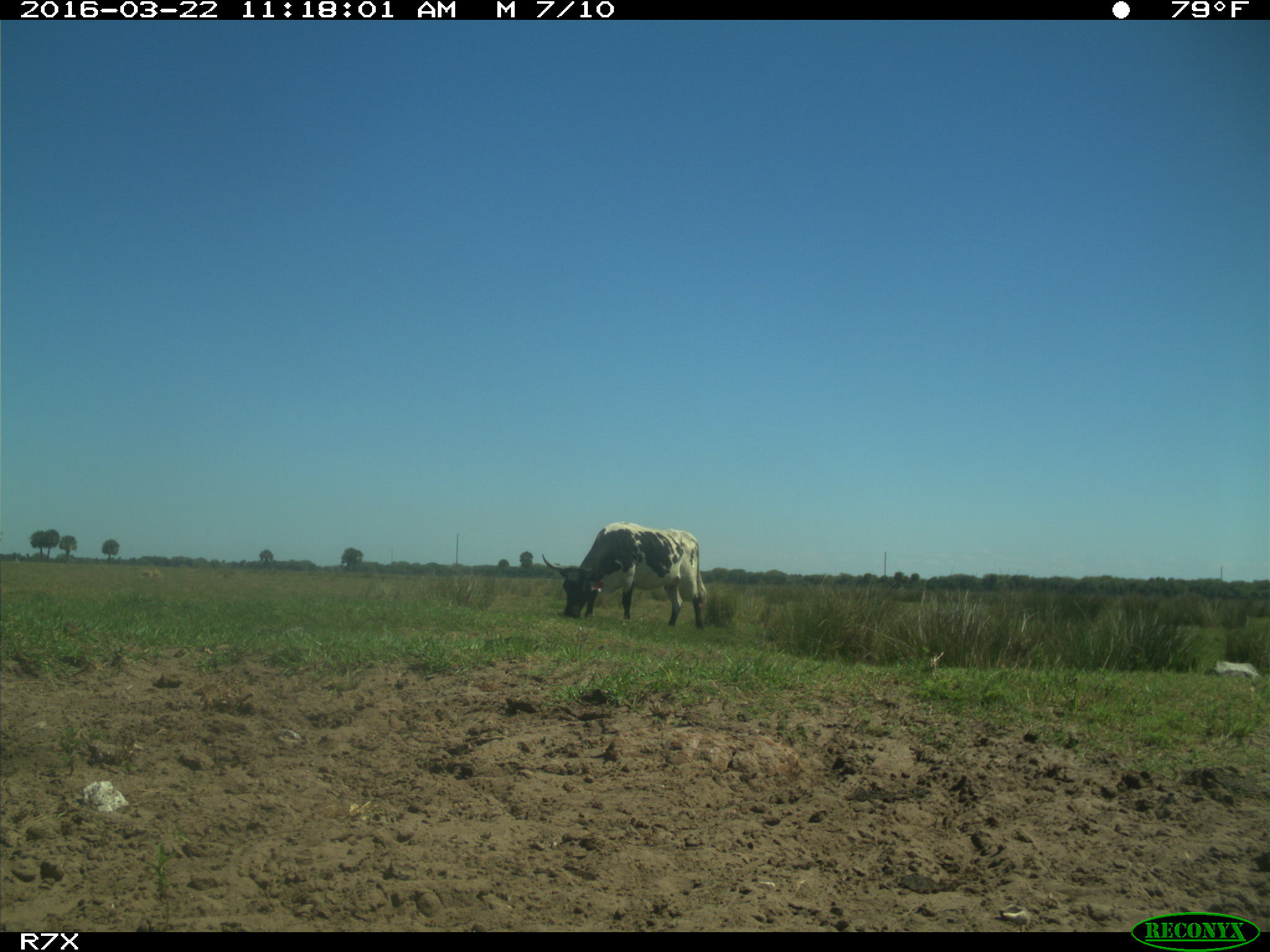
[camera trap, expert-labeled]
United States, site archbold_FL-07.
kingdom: Animalia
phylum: Chordata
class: Mammalia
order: Artiodactyla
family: Bovidae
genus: Bos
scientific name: Bos taurus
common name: domestic cow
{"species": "Bos taurus (domestic cow)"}